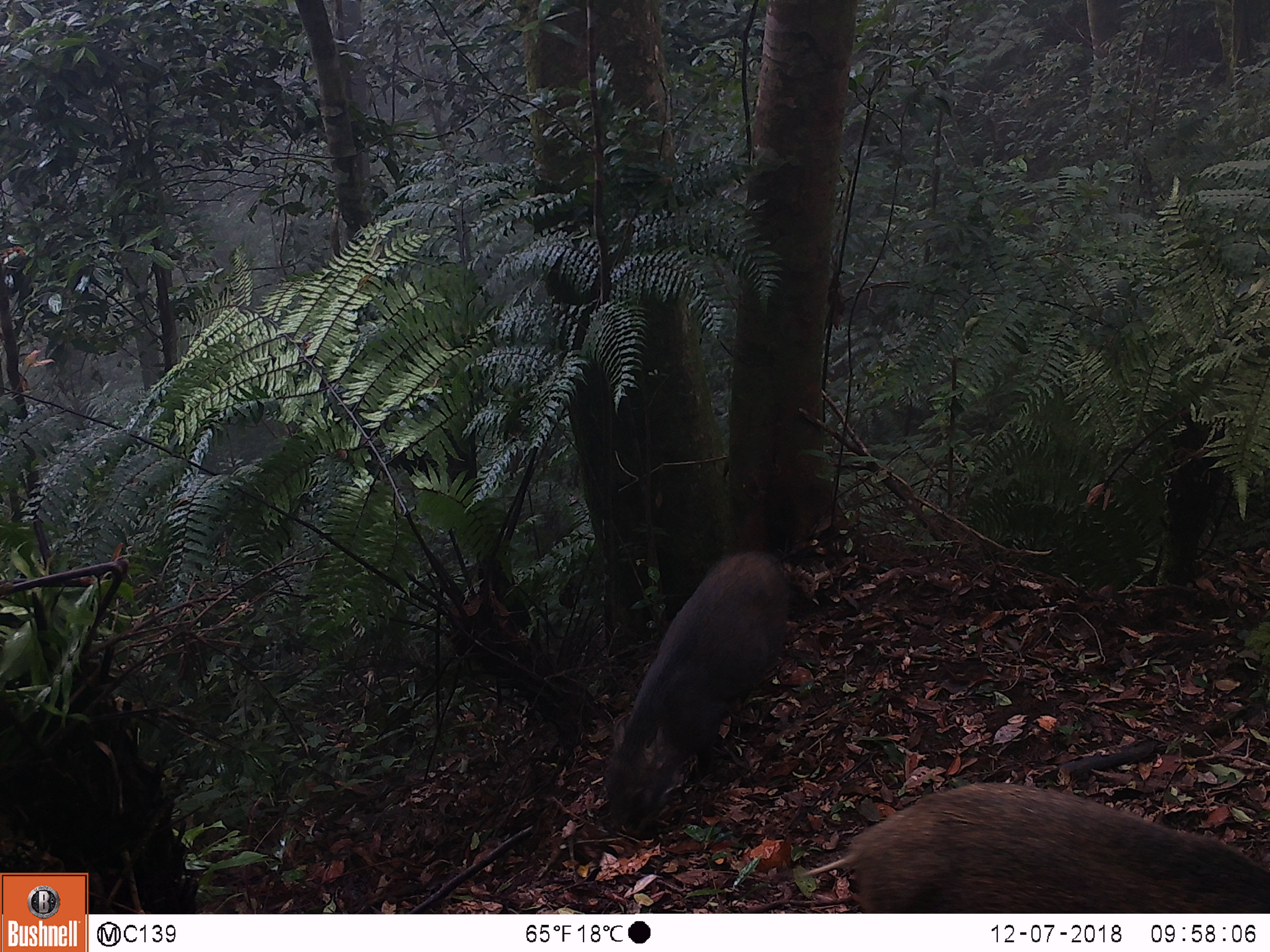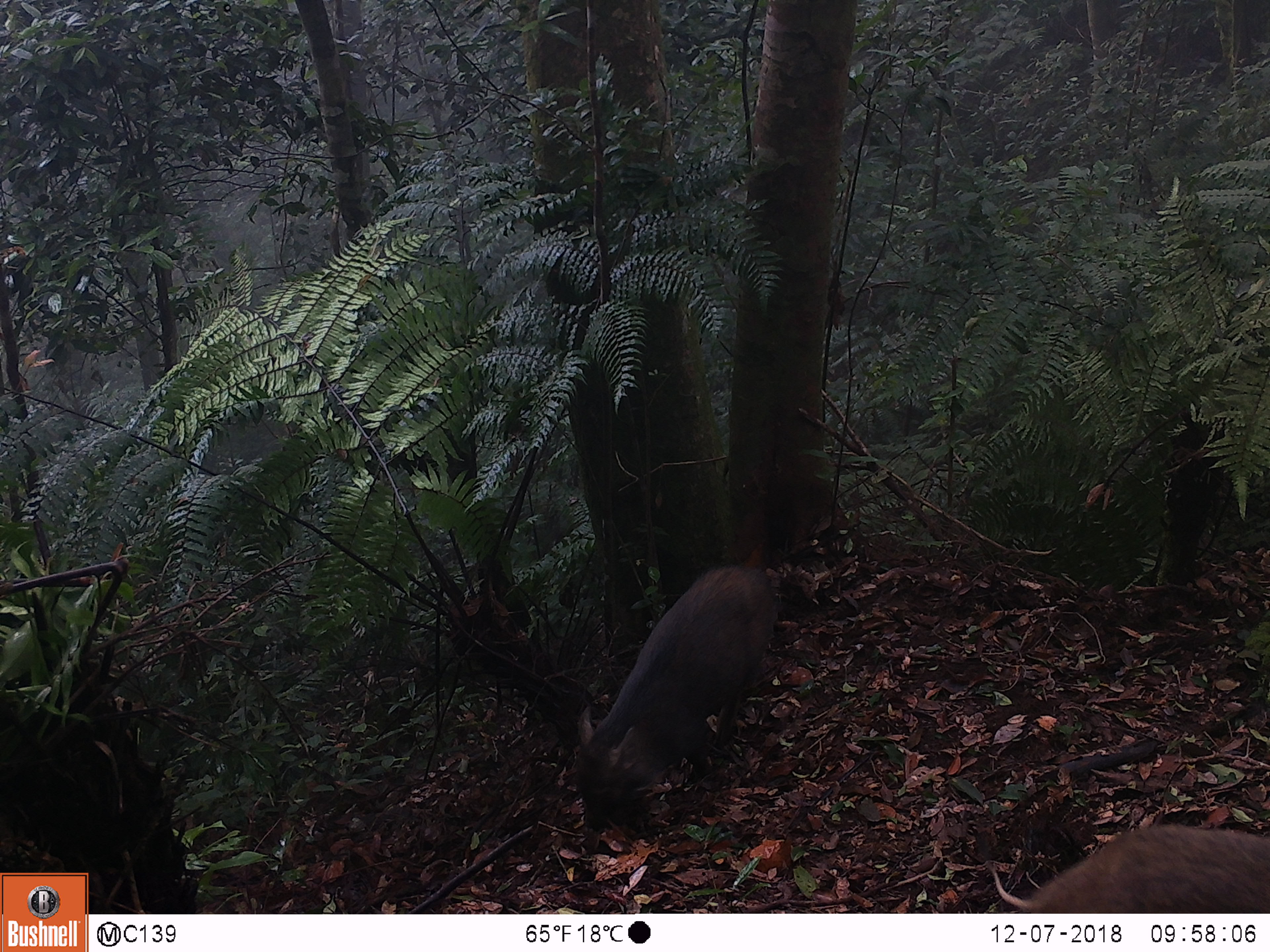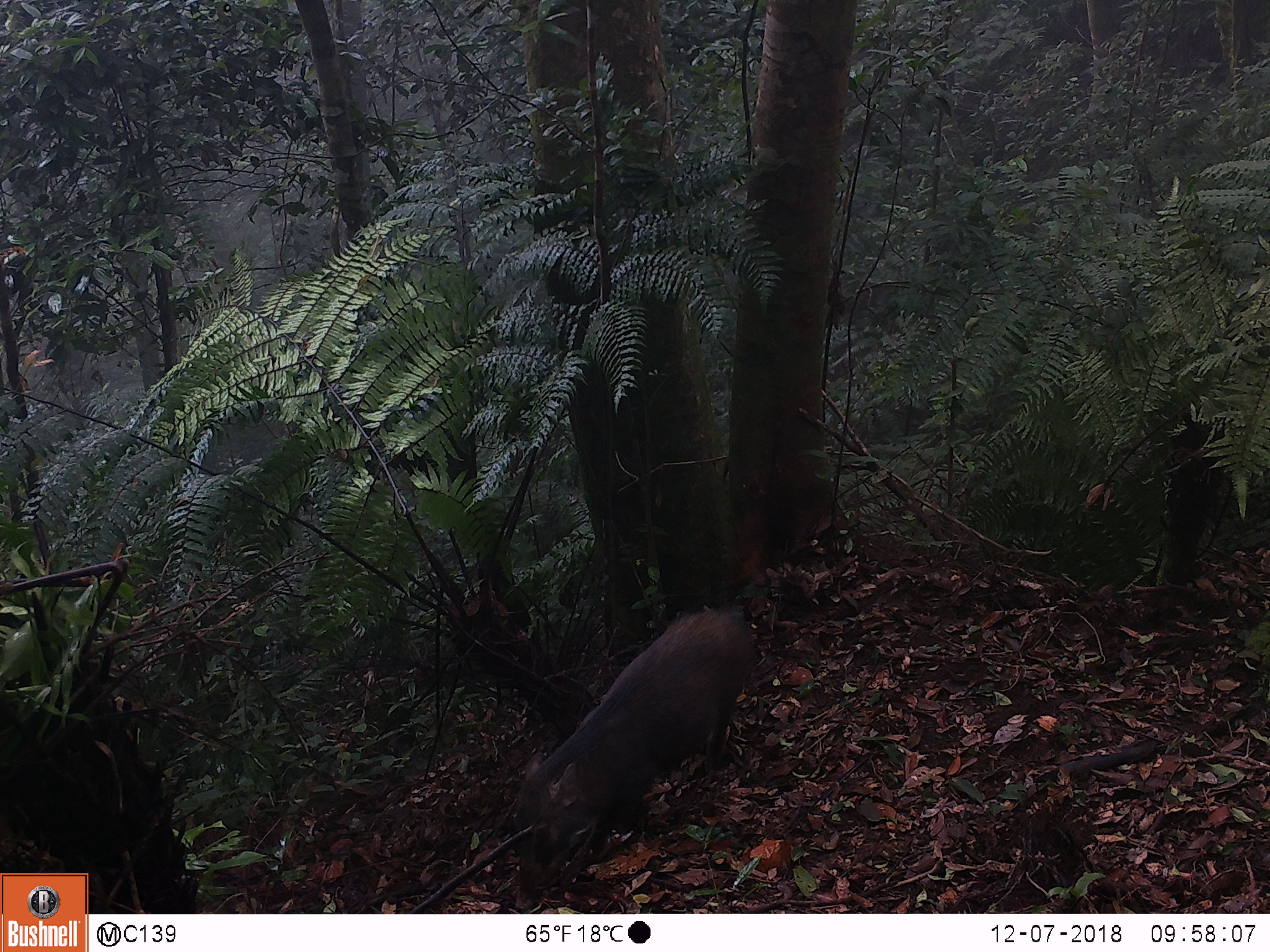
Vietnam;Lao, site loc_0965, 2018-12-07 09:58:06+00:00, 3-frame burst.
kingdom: Animalia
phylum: Chordata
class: Mammalia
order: Artiodactyla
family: Suidae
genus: Sus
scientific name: Sus scrofa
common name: eurasian wild pig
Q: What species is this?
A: Eurasian wild pig (Sus scrofa).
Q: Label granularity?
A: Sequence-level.